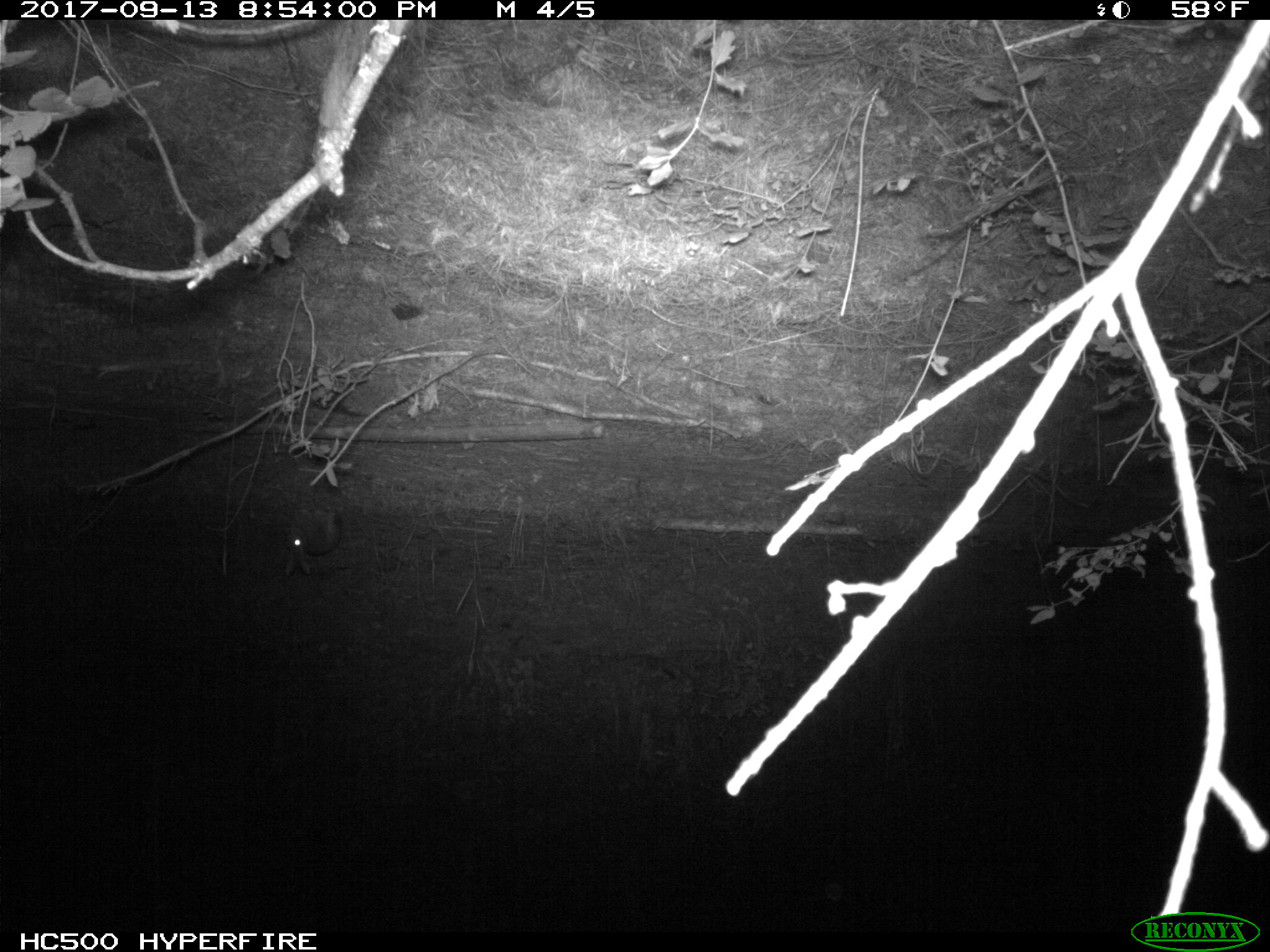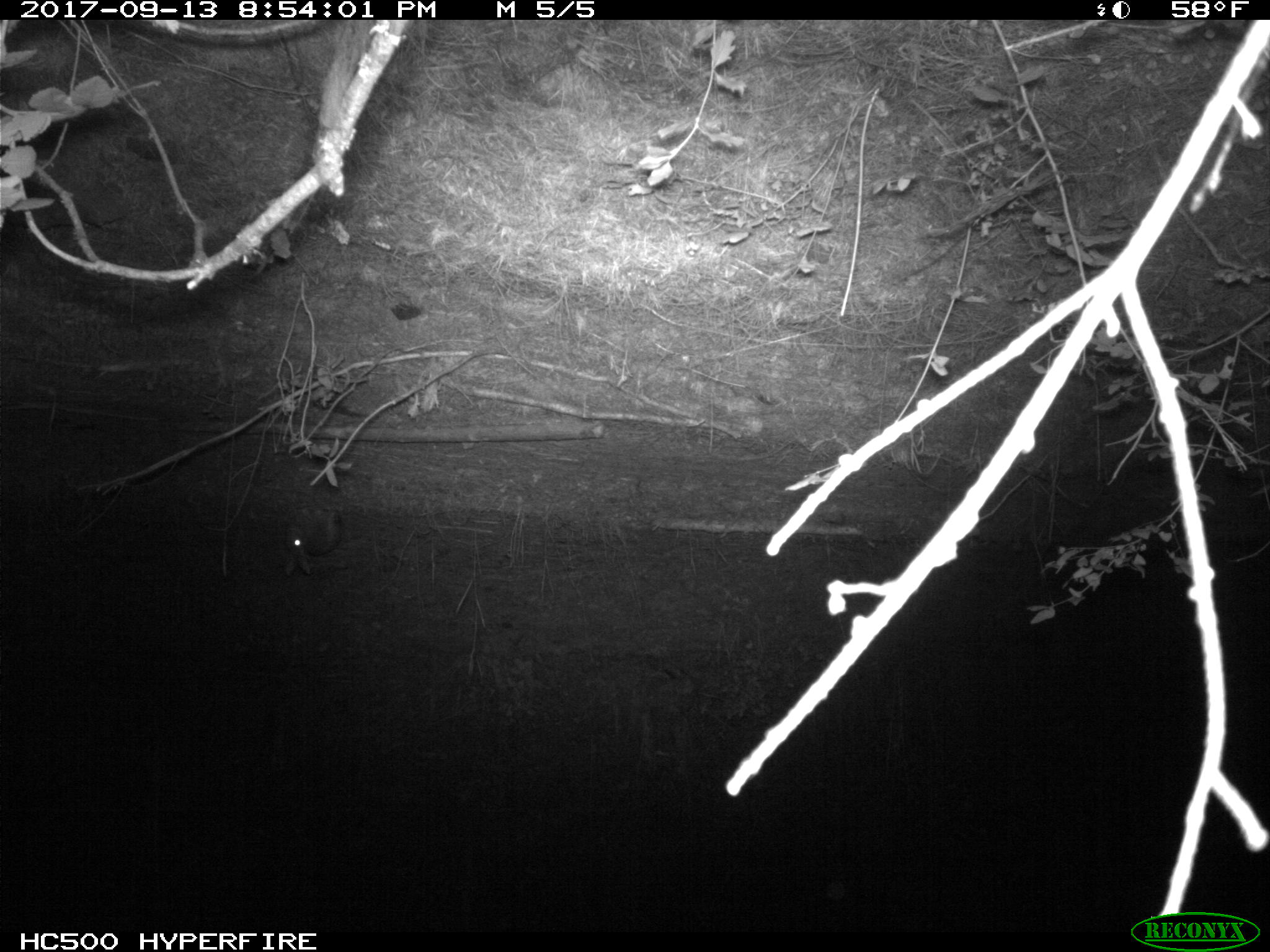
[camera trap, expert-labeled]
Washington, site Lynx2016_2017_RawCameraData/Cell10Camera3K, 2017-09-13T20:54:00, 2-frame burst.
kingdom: Animalia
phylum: Chordata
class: Mammalia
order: Lagomorpha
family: Leporidae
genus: Lepus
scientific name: Lepus americanus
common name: snowshoe hare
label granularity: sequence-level